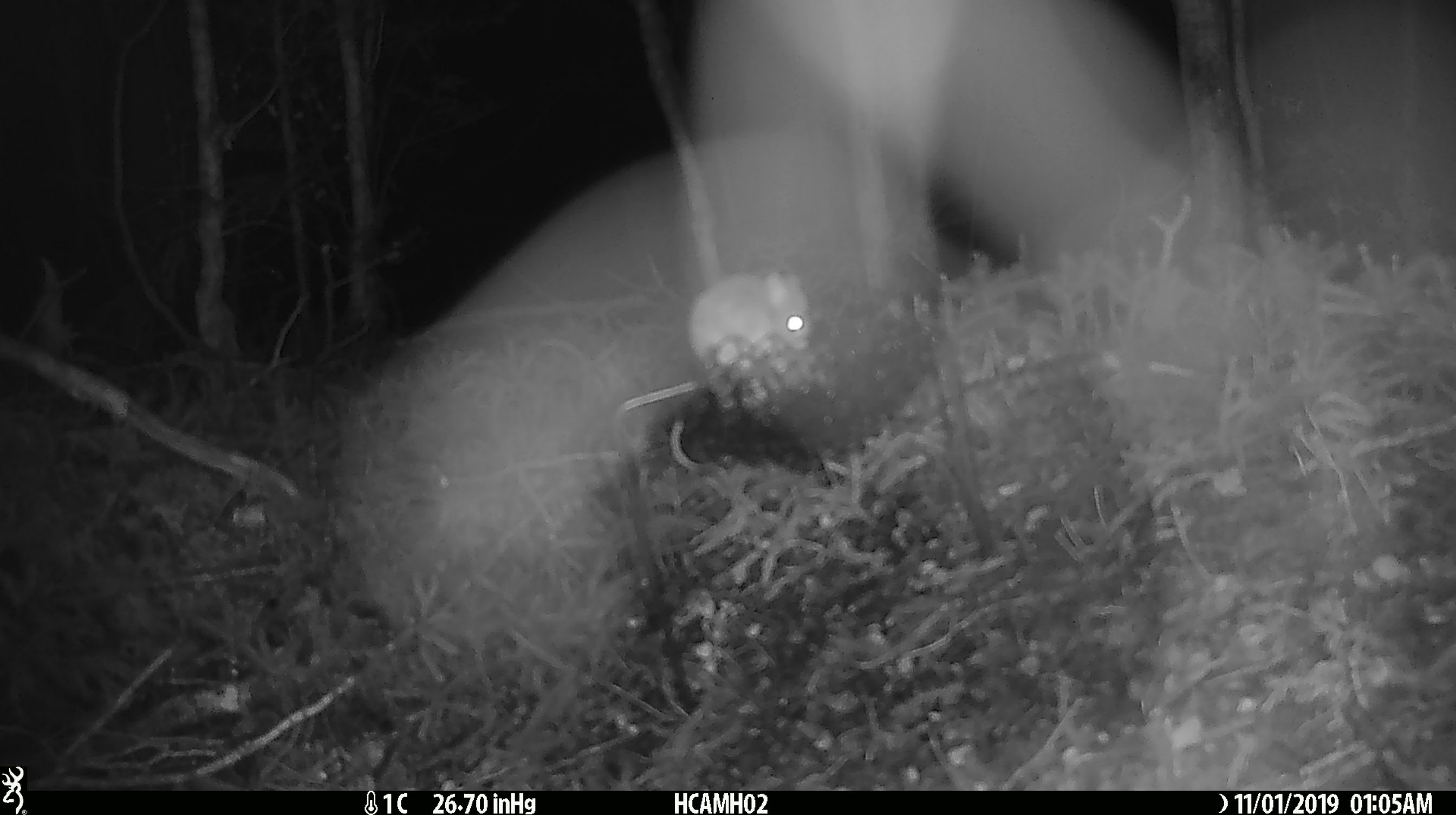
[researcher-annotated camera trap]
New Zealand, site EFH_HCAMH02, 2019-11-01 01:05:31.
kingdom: Animalia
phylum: Chordata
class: Mammalia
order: Rodentia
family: Muridae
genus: Mus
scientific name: Mus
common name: mouse